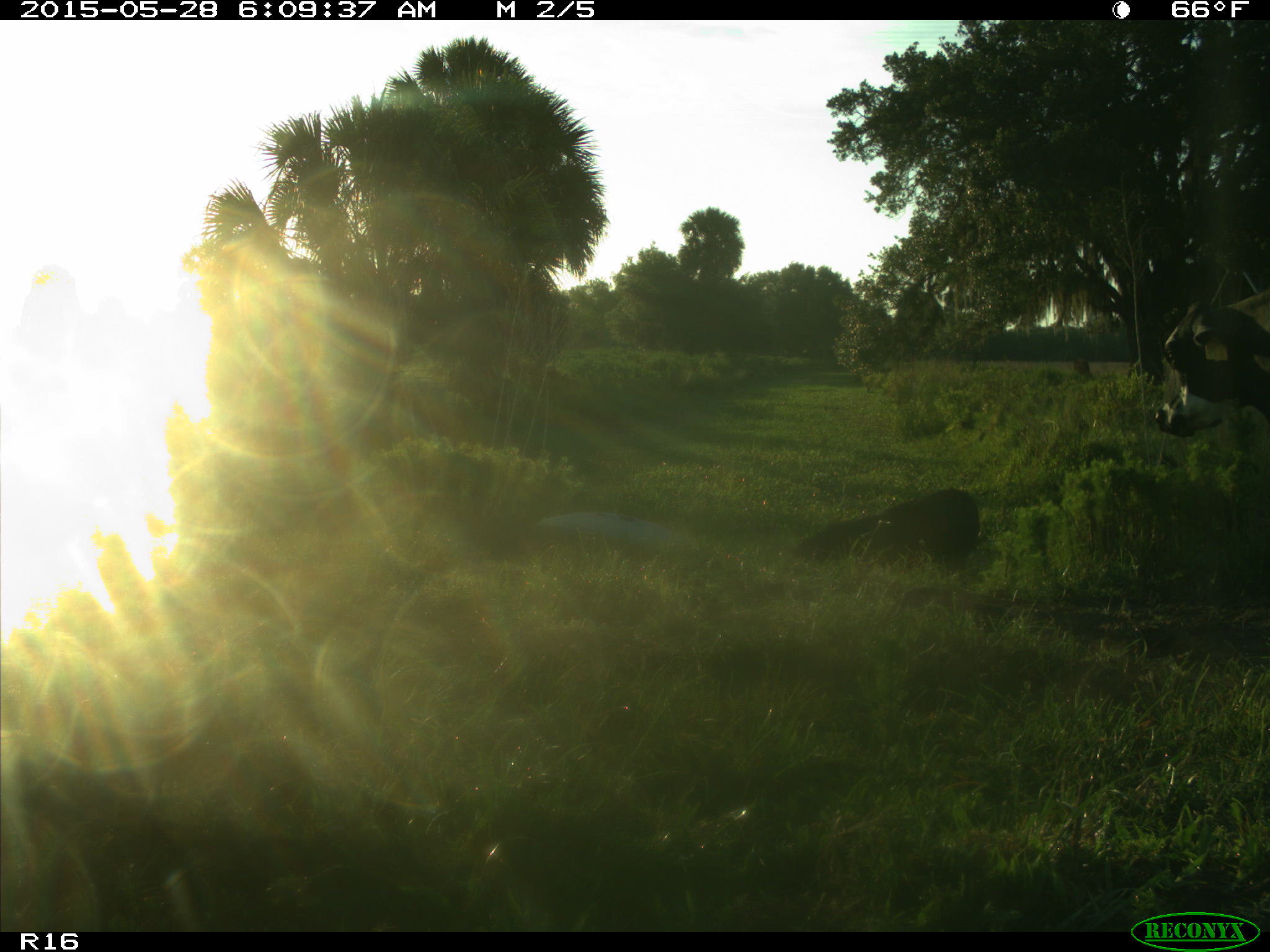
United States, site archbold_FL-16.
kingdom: Animalia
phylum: Chordata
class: Mammalia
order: Artiodactyla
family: Bovidae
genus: Bos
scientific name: Bos taurus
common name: domestic cow